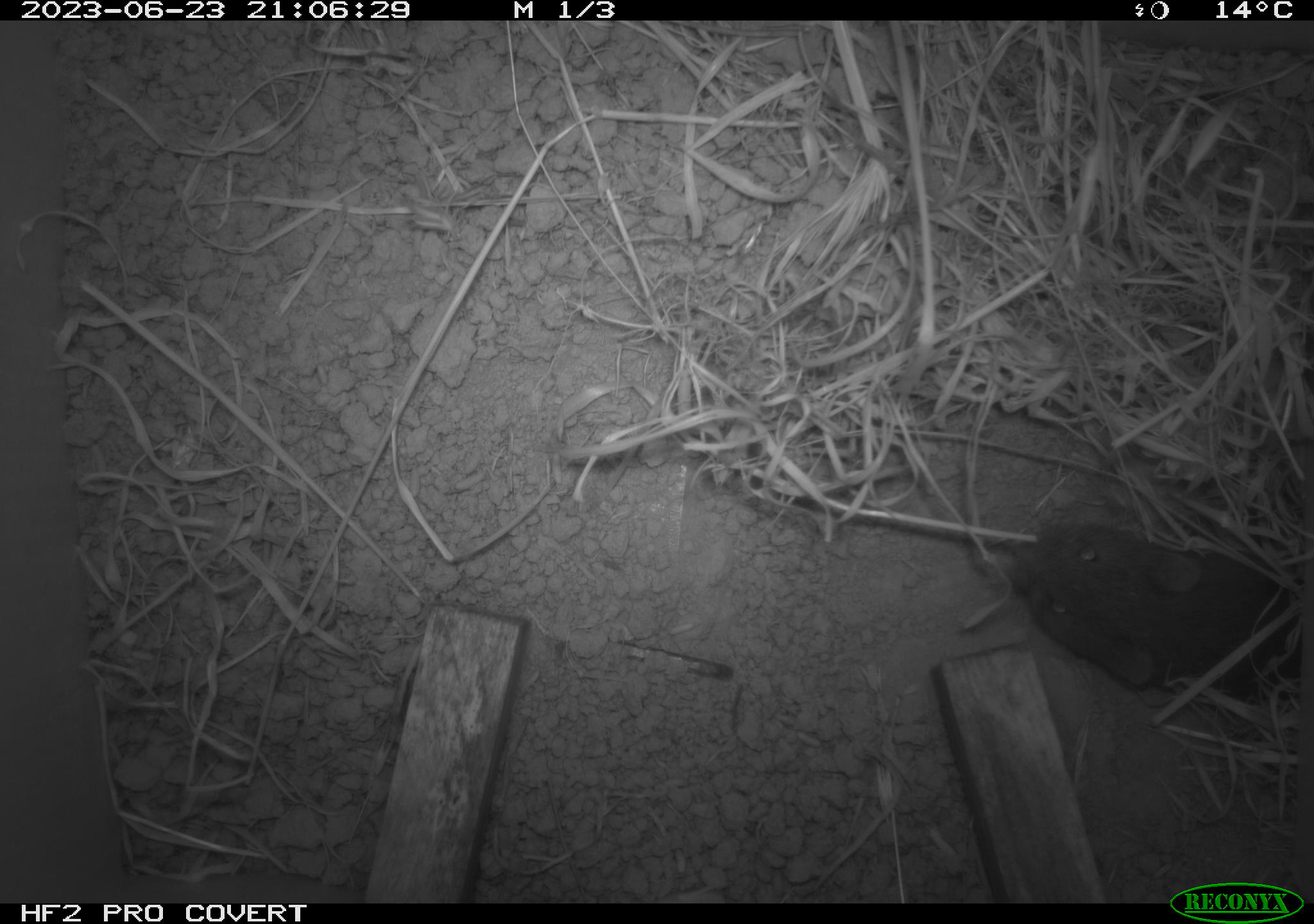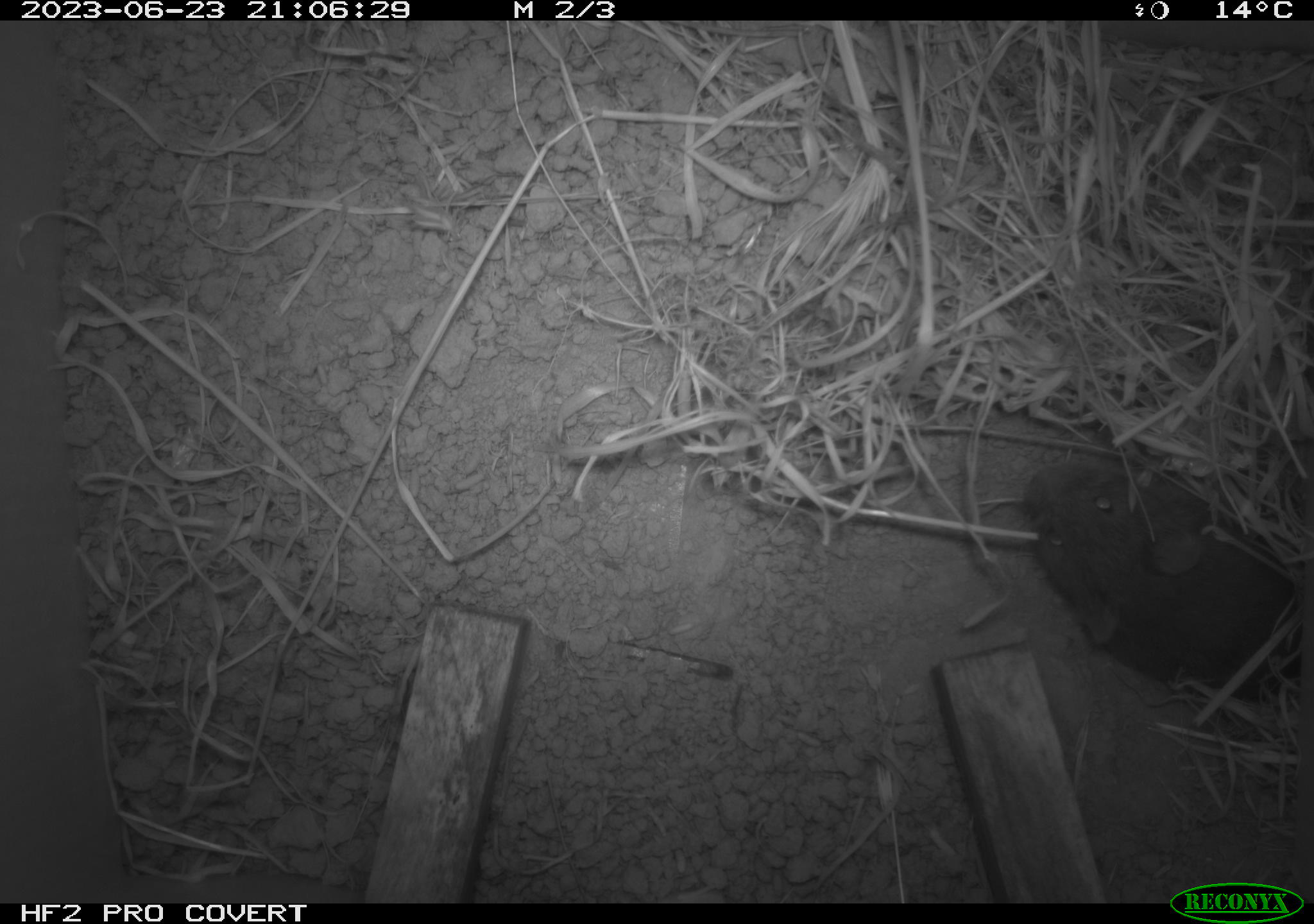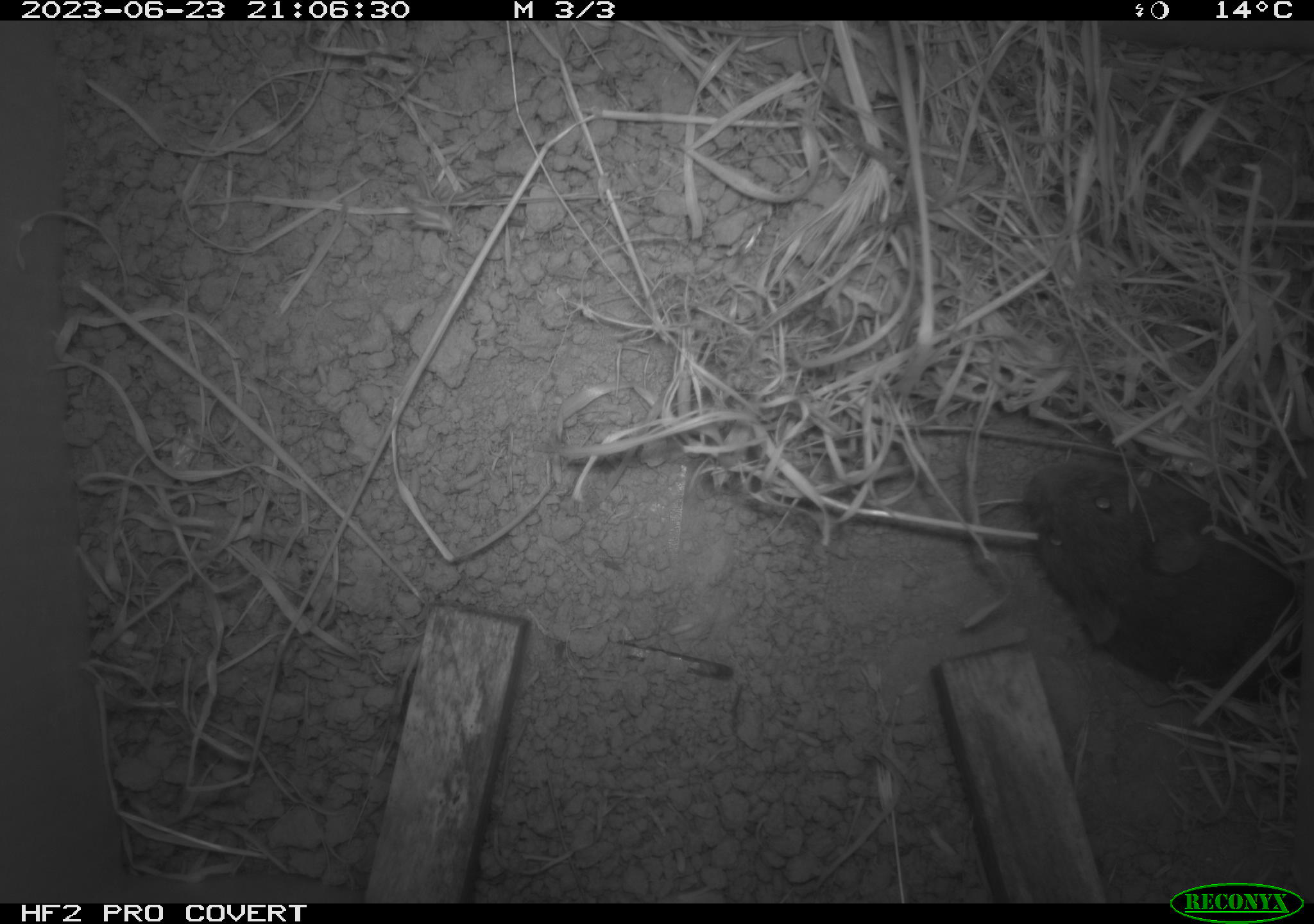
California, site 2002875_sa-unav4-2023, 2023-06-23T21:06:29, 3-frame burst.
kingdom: Animalia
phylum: Chordata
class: Mammalia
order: Rodentia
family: Cricetidae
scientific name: Arvicolinae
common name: voles, lemmings, and muskrats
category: arvicolinae subfamily